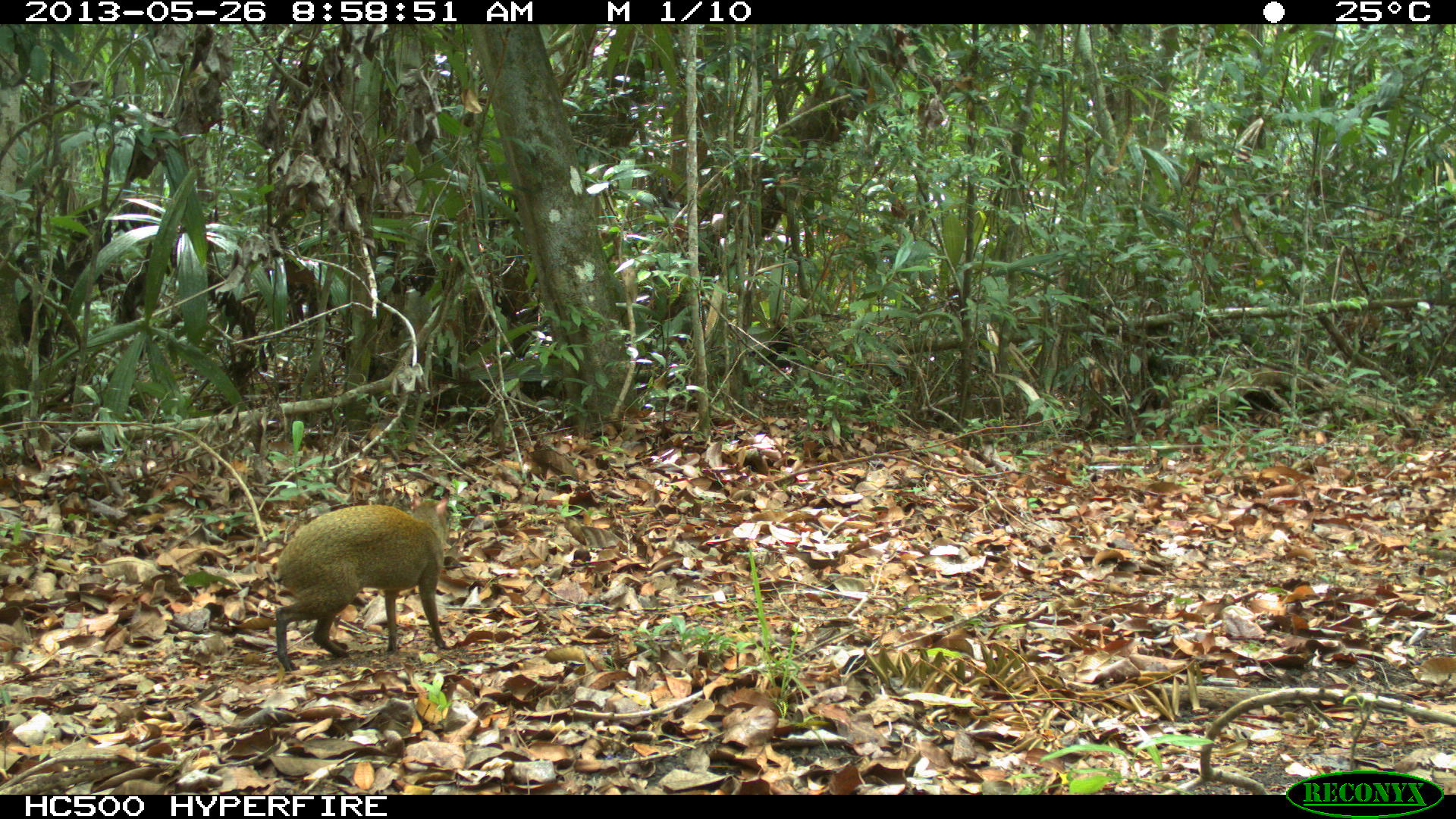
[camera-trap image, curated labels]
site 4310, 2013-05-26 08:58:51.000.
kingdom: Animalia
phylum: Chordata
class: Mammalia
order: Rodentia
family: Dasyproctidae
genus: Dasyprocta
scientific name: Dasyprocta punctata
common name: central american agouti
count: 1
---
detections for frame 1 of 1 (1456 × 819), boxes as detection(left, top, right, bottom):
dasyprocta punctata: detection(273, 501, 451, 672)